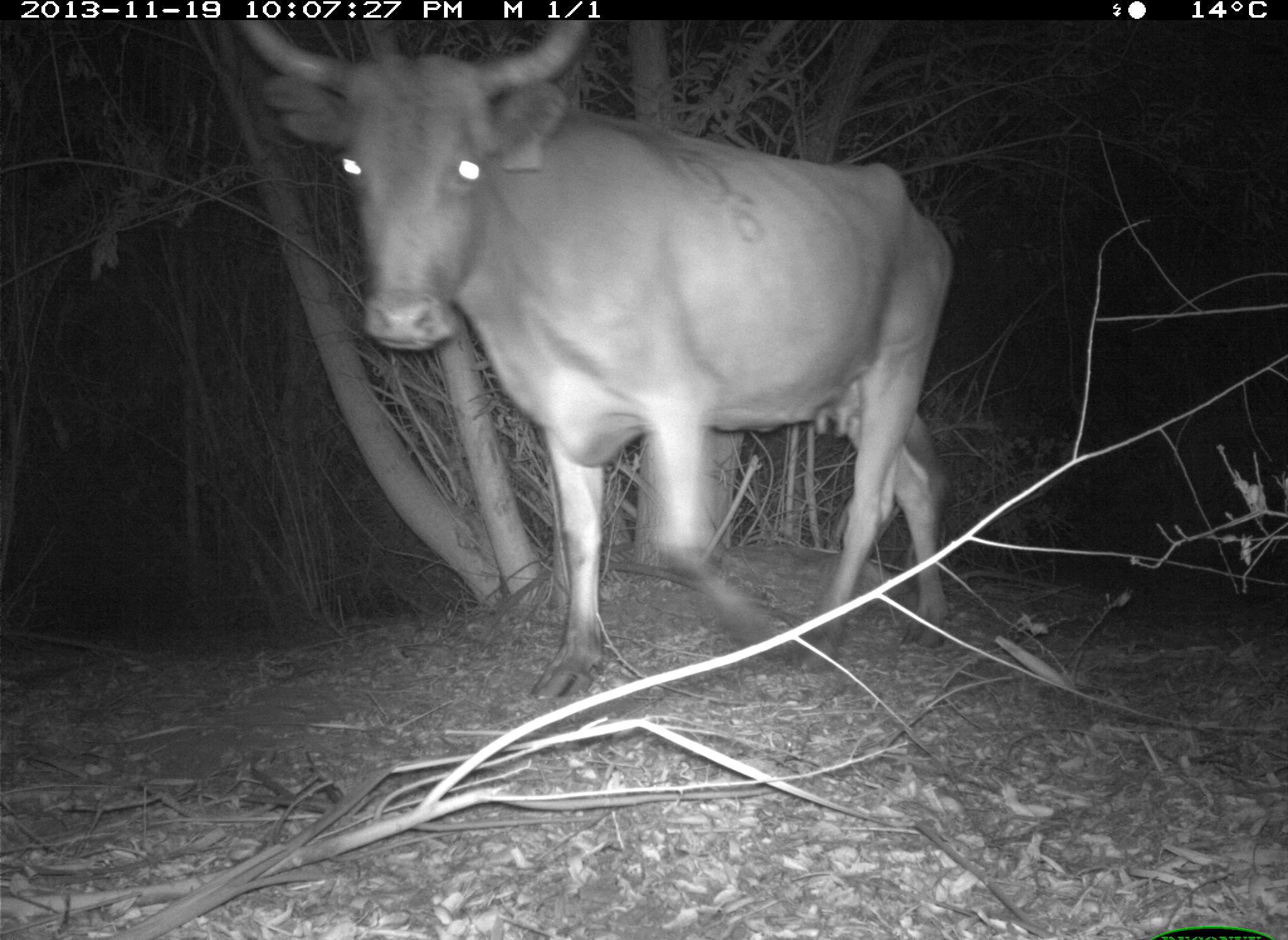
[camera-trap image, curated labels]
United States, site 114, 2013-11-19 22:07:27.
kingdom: Animalia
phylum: Chordata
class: Mammalia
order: Artiodactyla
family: Bovidae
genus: Bos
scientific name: Bos taurus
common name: cow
Cow (Bos taurus).